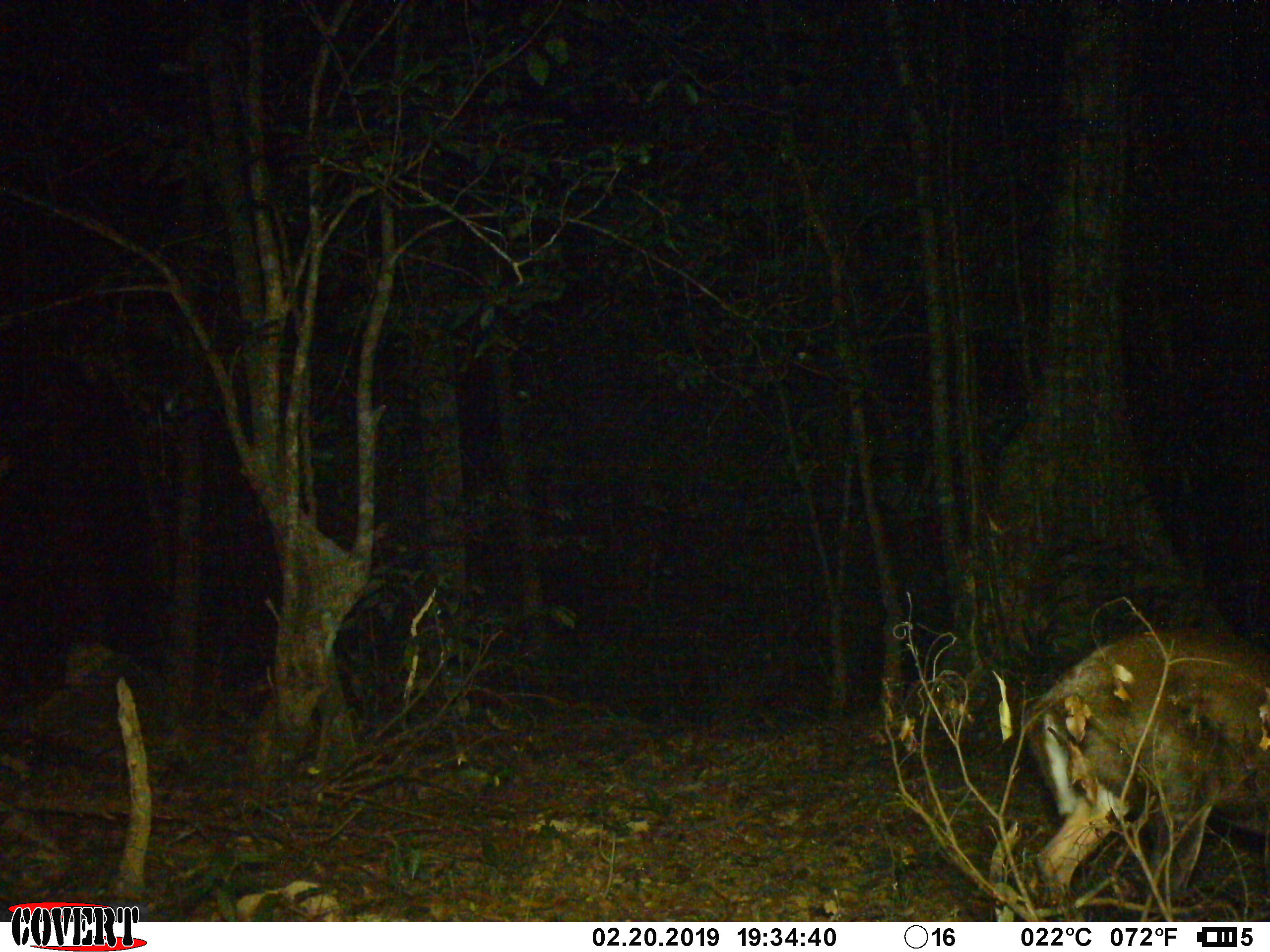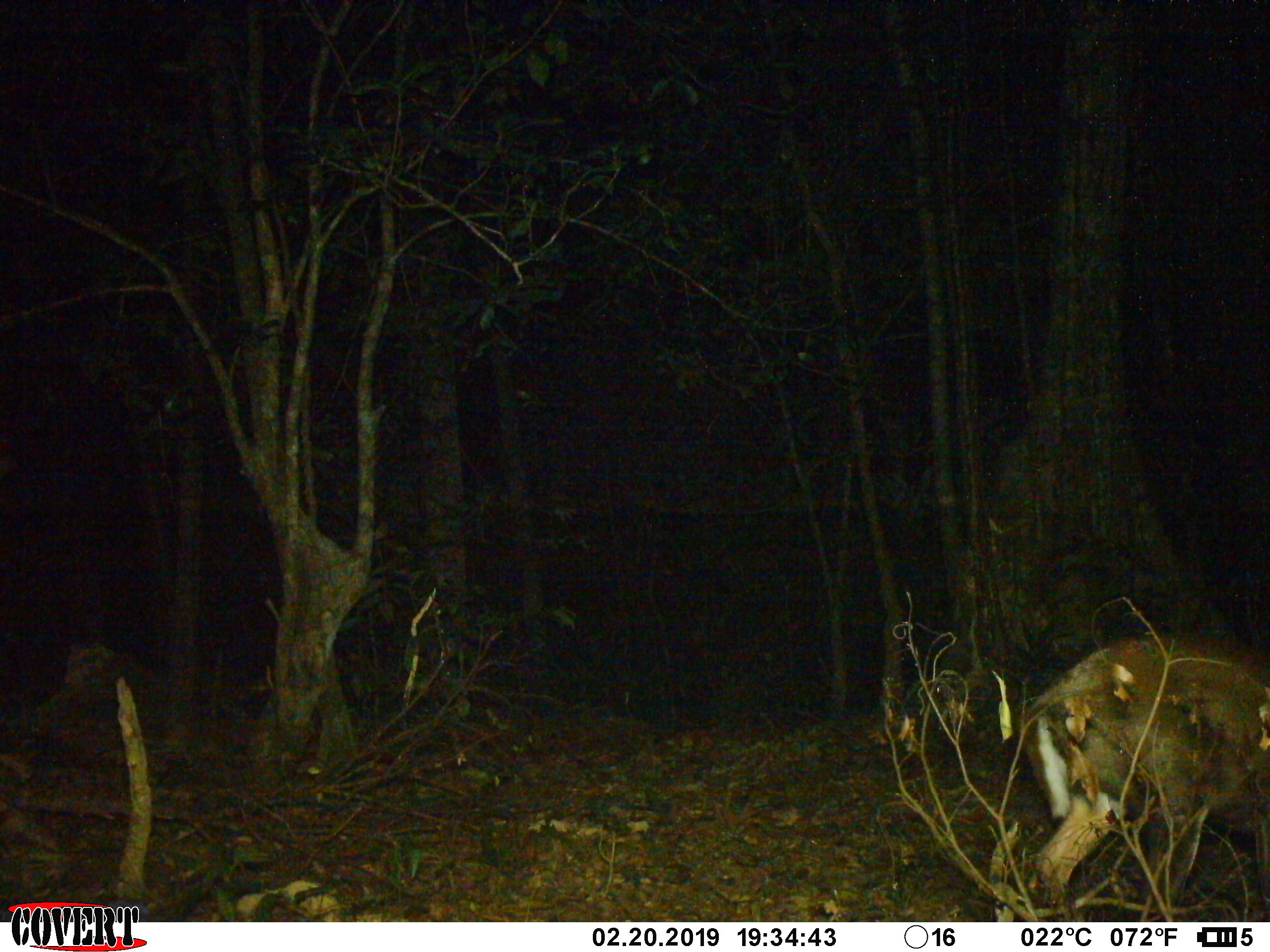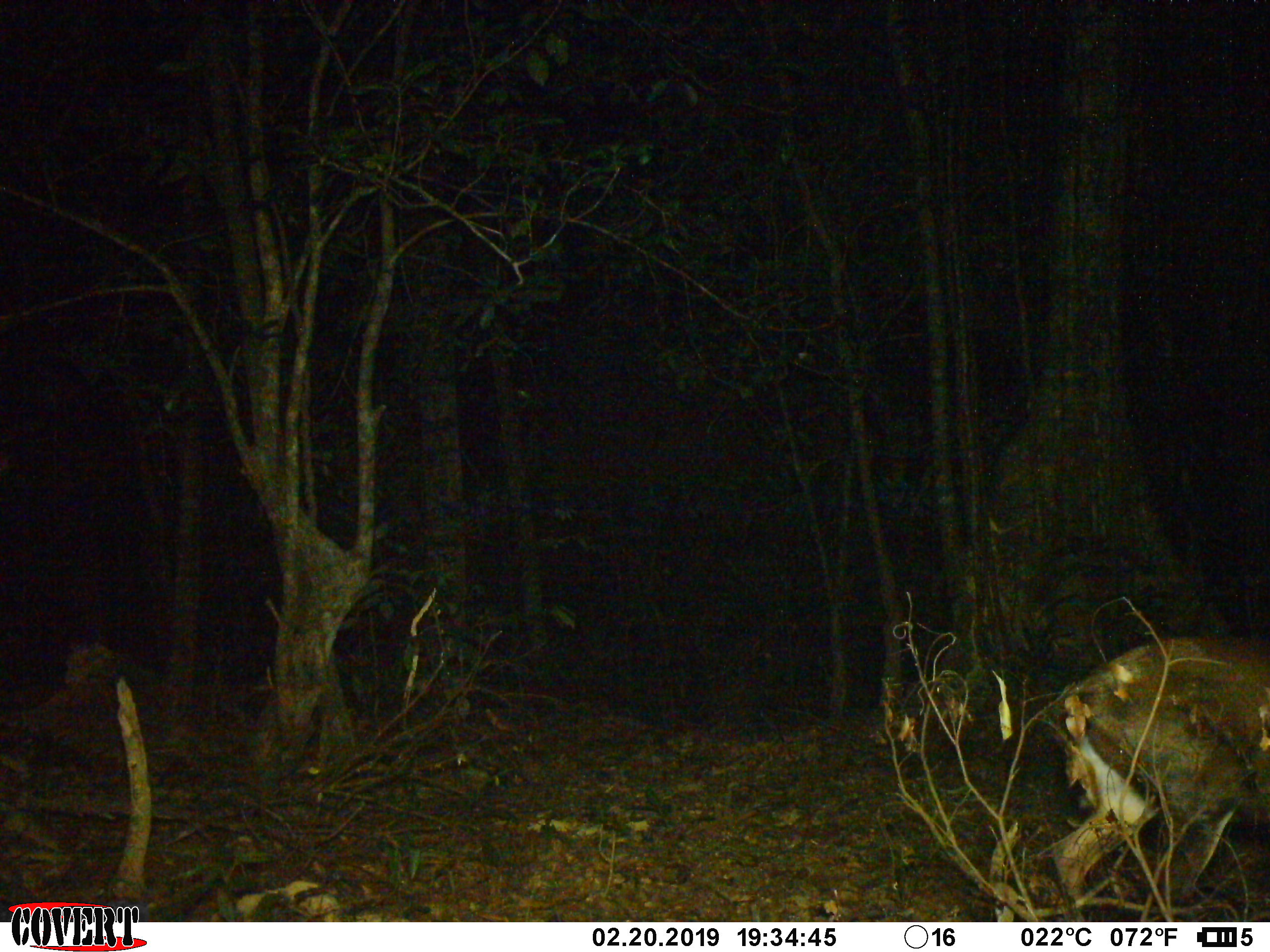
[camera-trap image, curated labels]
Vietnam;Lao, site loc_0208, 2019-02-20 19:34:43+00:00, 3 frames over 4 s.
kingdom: Animalia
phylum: Chordata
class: Mammalia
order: Artiodactyla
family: Cervidae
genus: Muntiacus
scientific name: Muntiacus rooseveltorum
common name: roosevelt's muntjac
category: roosevelts muntjac group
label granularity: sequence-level